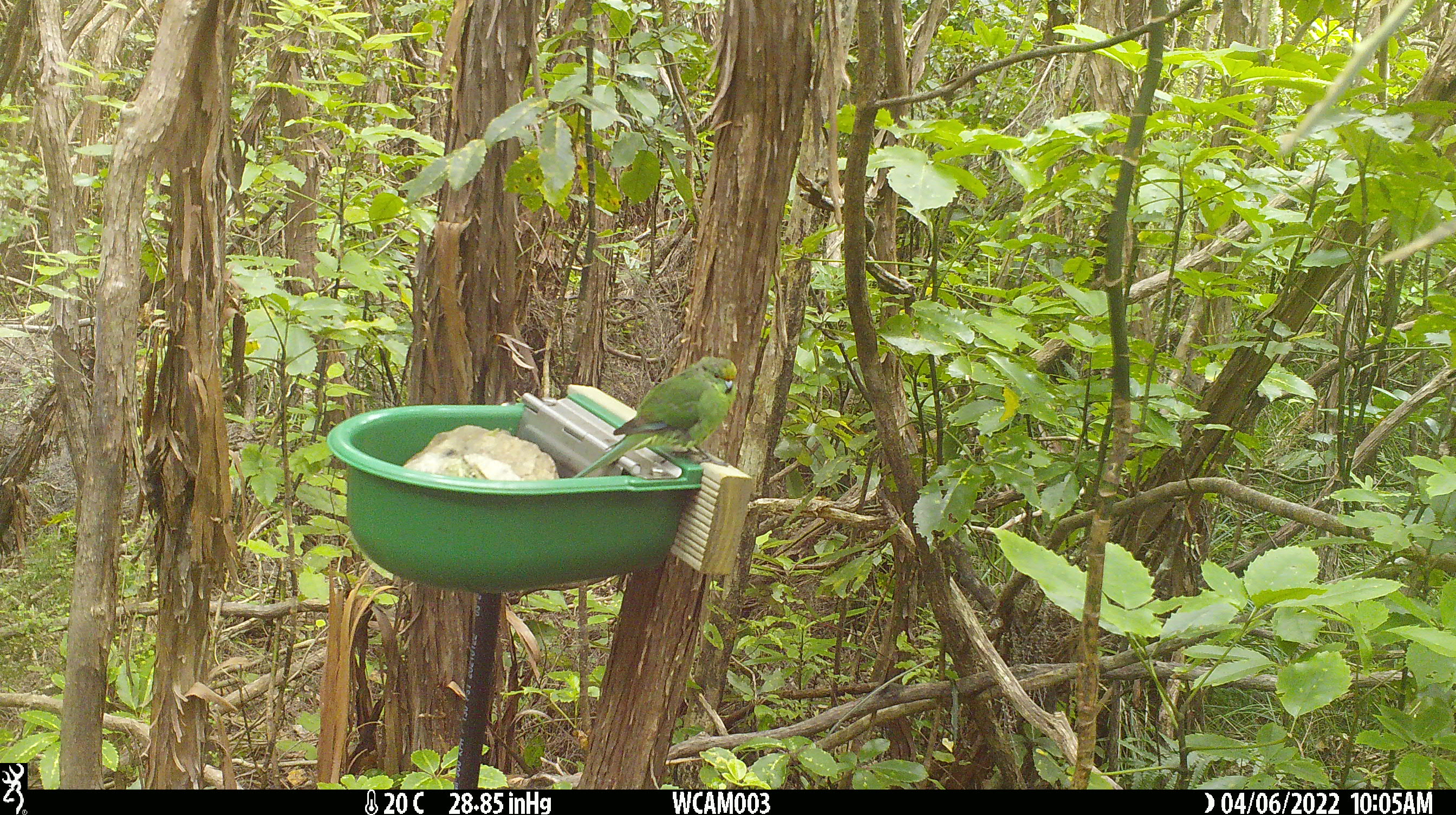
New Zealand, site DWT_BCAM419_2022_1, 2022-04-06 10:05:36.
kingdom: Animalia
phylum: Chordata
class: Aves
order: Psittaciformes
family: Psittaculidae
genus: Cyanoramphus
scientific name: Cyanoramphus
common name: parakeet